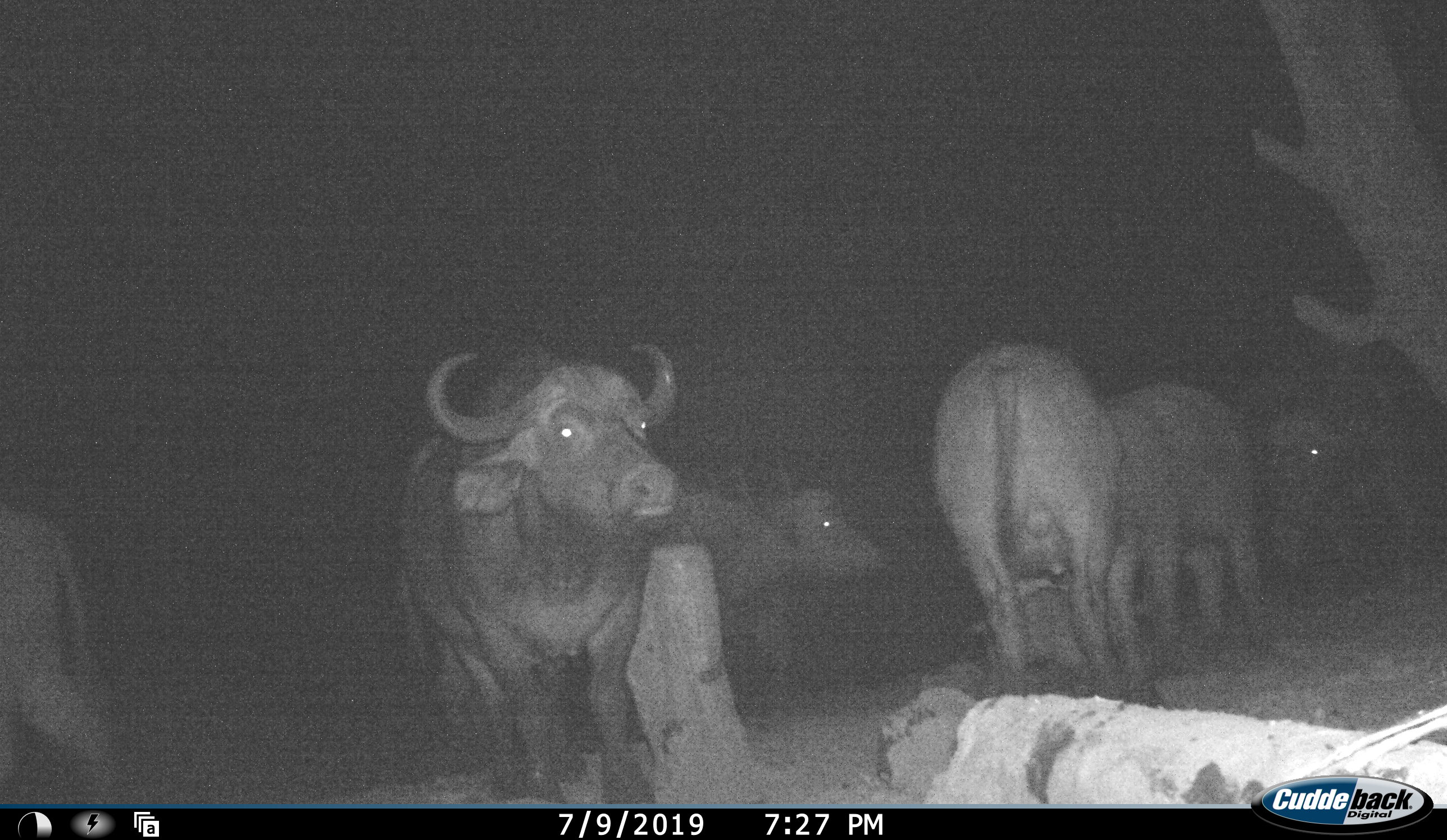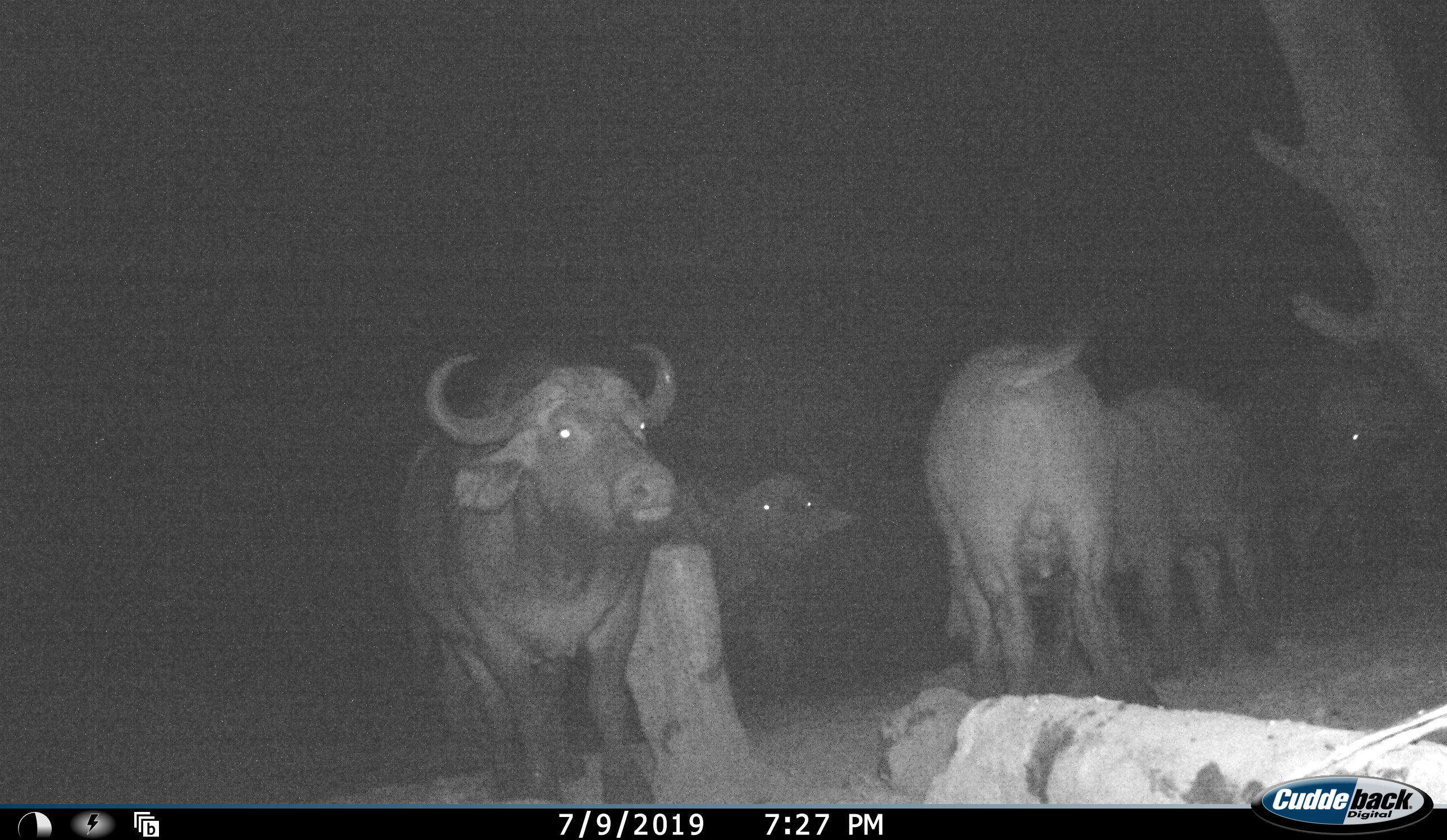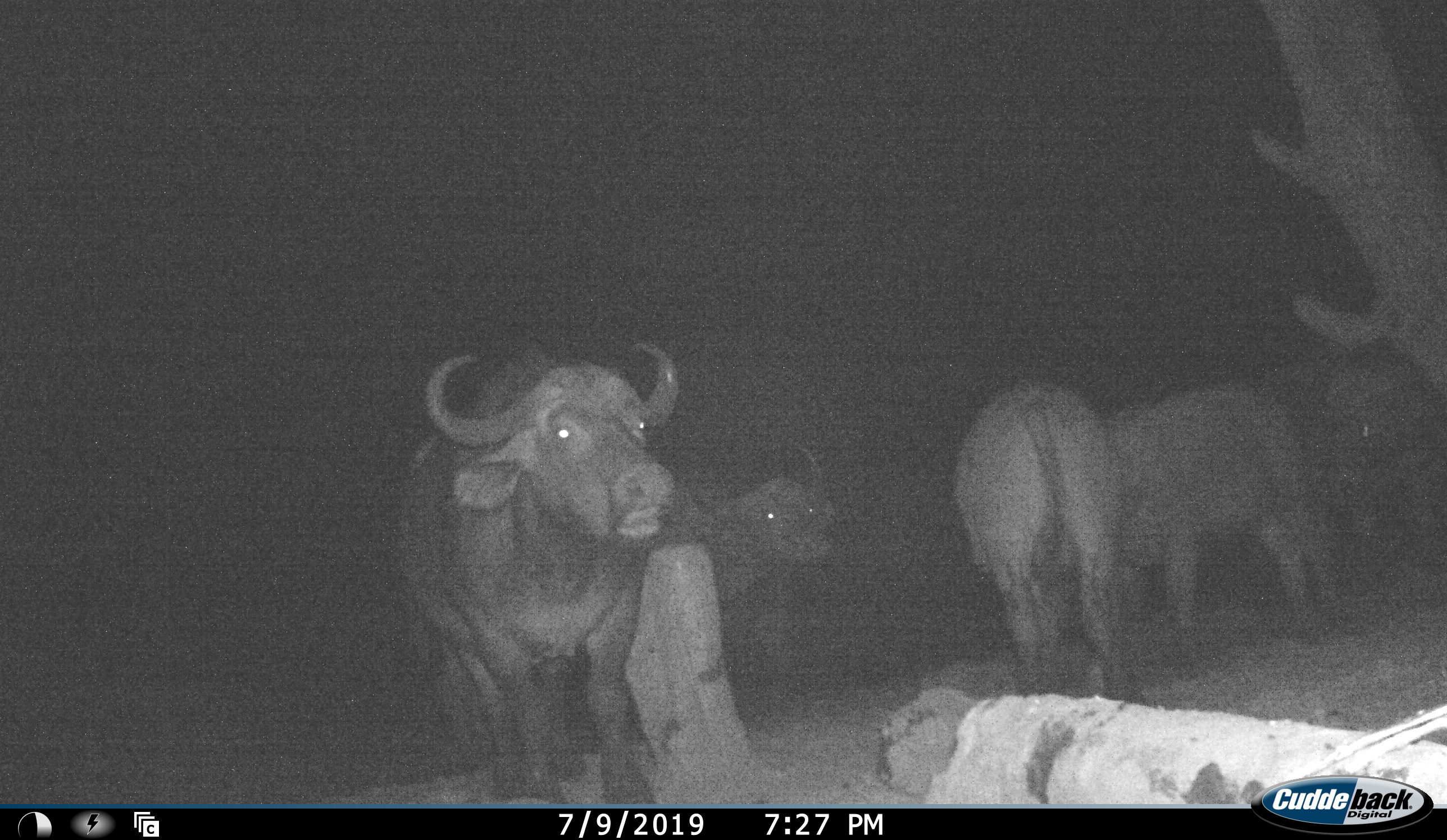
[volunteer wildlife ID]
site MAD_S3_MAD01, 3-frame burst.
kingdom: Animalia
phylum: Chordata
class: Mammalia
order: Artiodactyla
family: Bovidae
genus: Syncerus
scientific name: Syncerus caffer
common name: african buffalo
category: buffalo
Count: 6.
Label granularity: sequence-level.